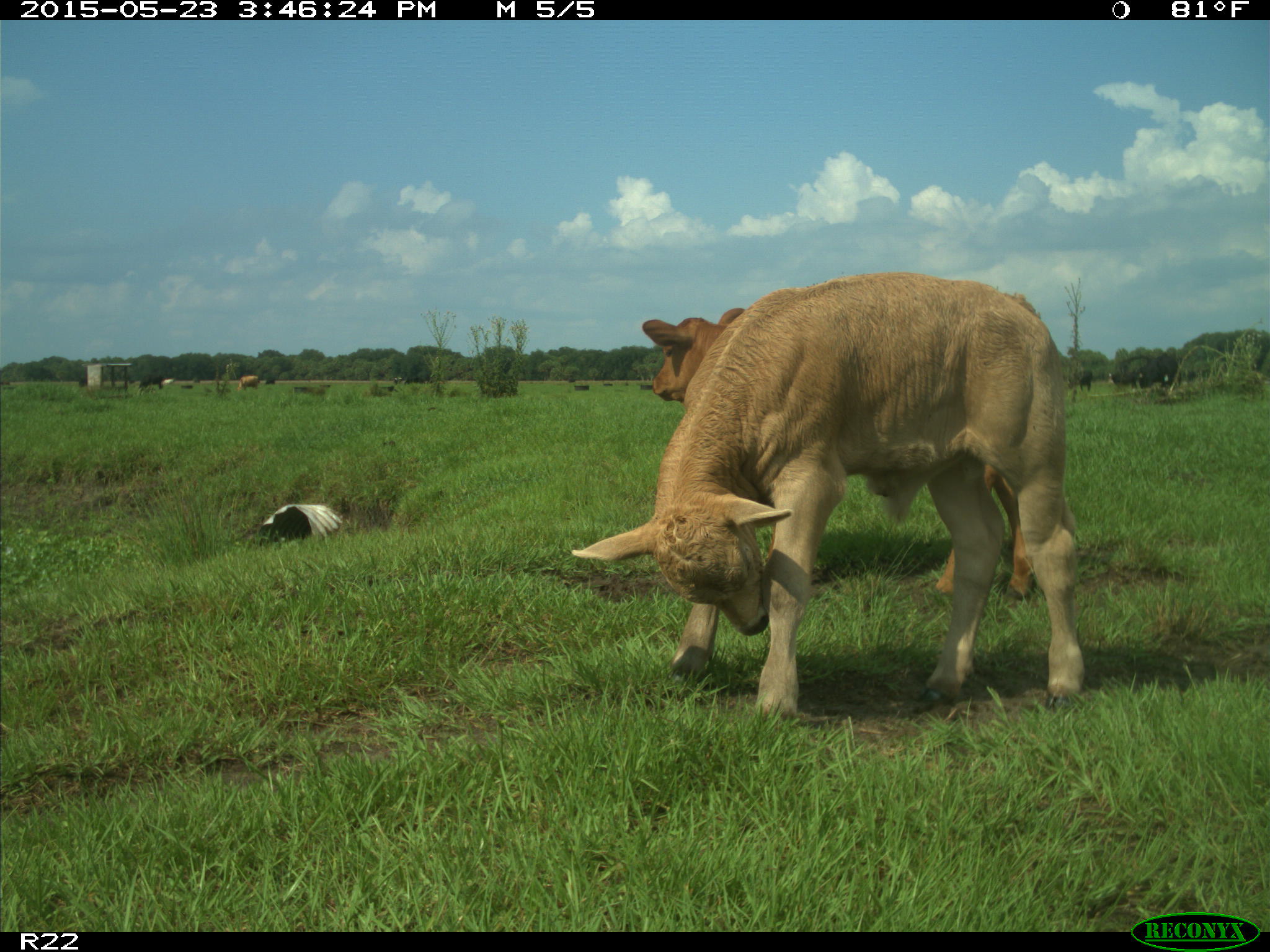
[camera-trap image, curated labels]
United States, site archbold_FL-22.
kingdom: Animalia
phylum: Chordata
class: Mammalia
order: Artiodactyla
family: Bovidae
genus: Bos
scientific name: Bos taurus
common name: domestic cow